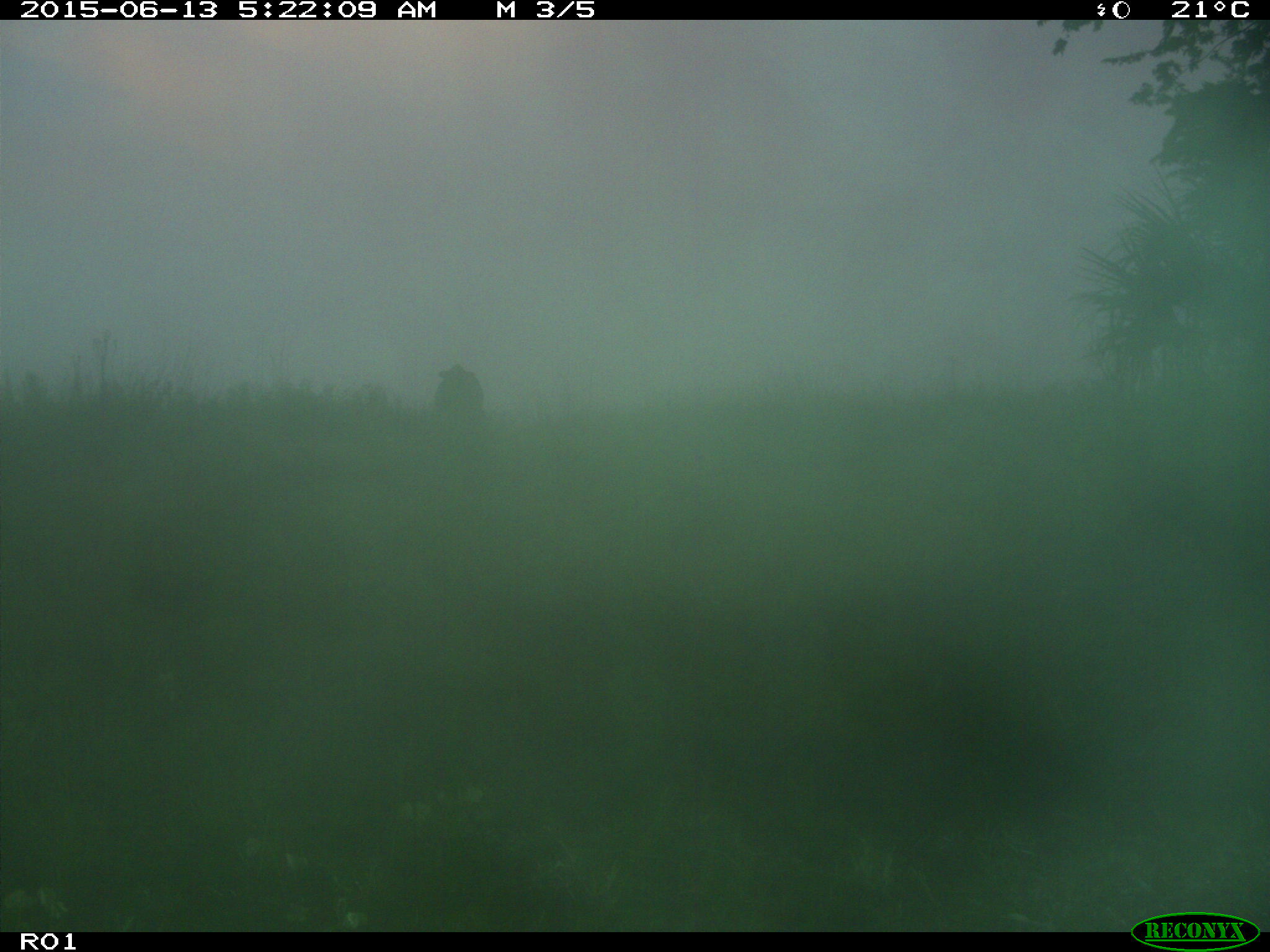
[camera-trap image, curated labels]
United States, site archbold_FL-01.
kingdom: Animalia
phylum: Chordata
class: Mammalia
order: Artiodactyla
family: Bovidae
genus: Bos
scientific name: Bos taurus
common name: domestic cow